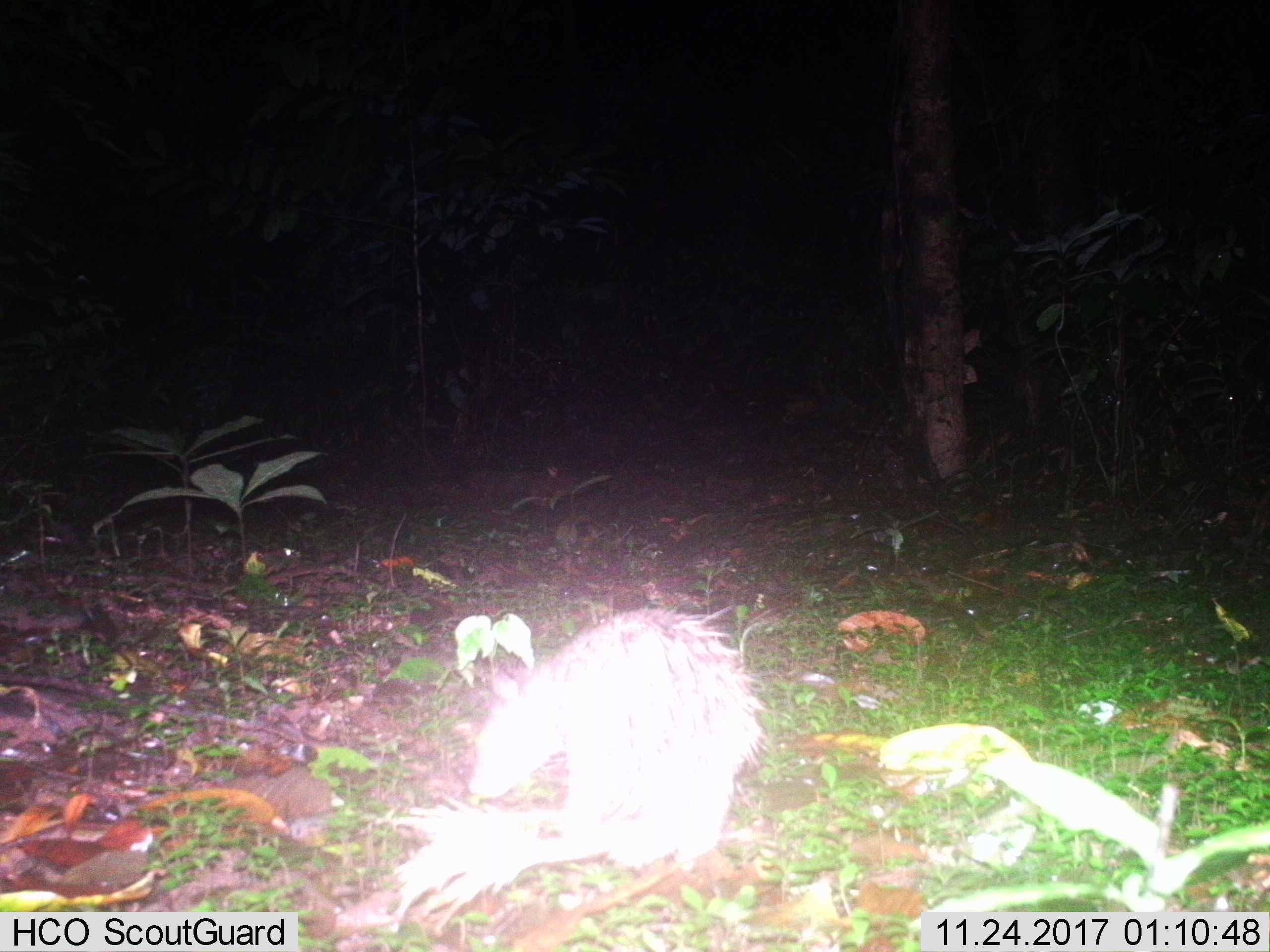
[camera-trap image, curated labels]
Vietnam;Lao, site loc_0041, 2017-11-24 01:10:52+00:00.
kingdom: Animalia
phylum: Chordata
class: Mammalia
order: Rodentia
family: Hystricidae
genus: Atherurus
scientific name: Atherurus macrourus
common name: asiatic brush-tailed porcupine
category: asiatic brush tailed porcupine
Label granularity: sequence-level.